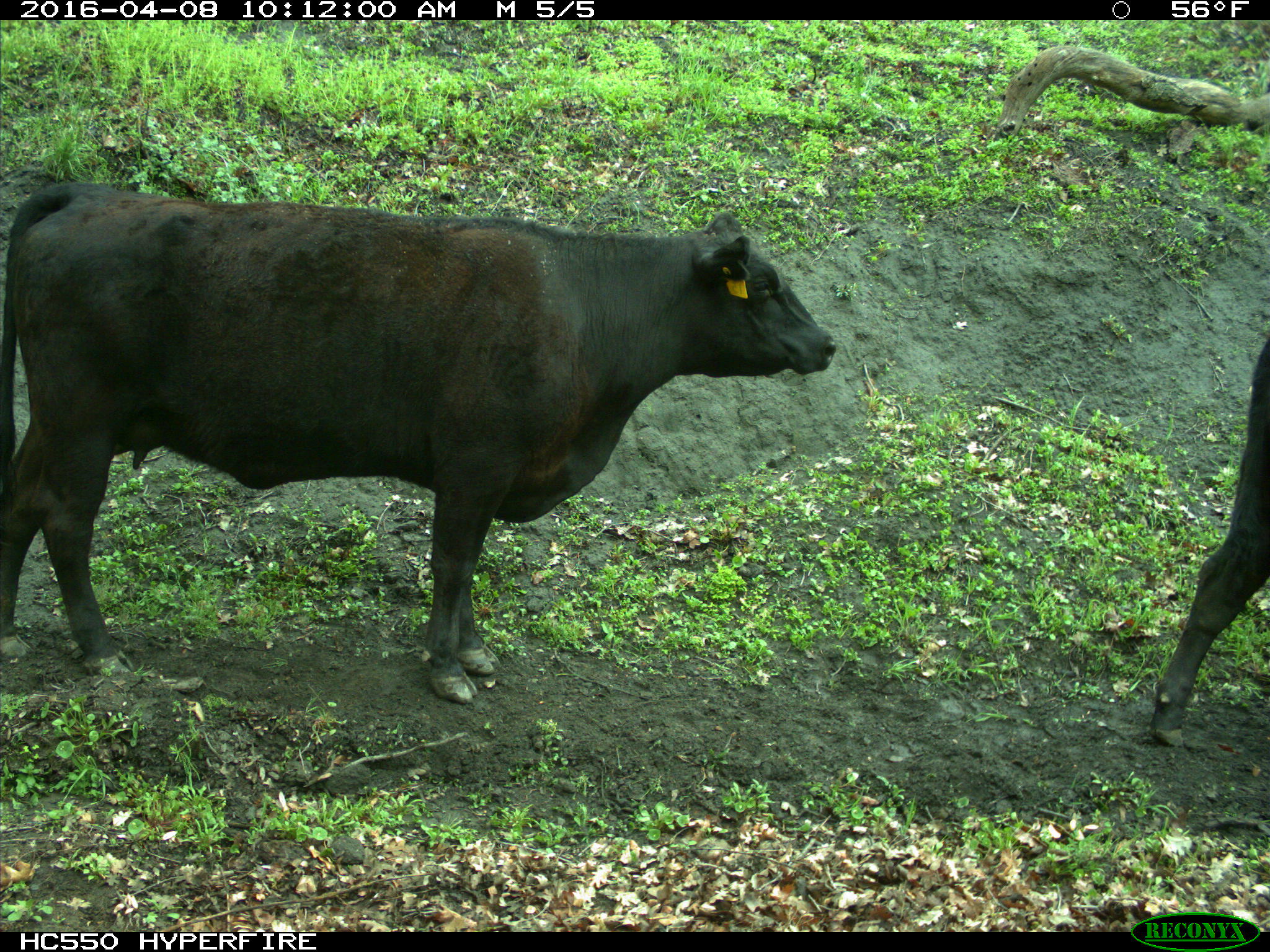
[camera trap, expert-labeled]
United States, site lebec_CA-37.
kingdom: Animalia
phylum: Chordata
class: Mammalia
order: Artiodactyla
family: Bovidae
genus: Bos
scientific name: Bos taurus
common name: domestic cow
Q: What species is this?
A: Bos taurus (domestic cow).